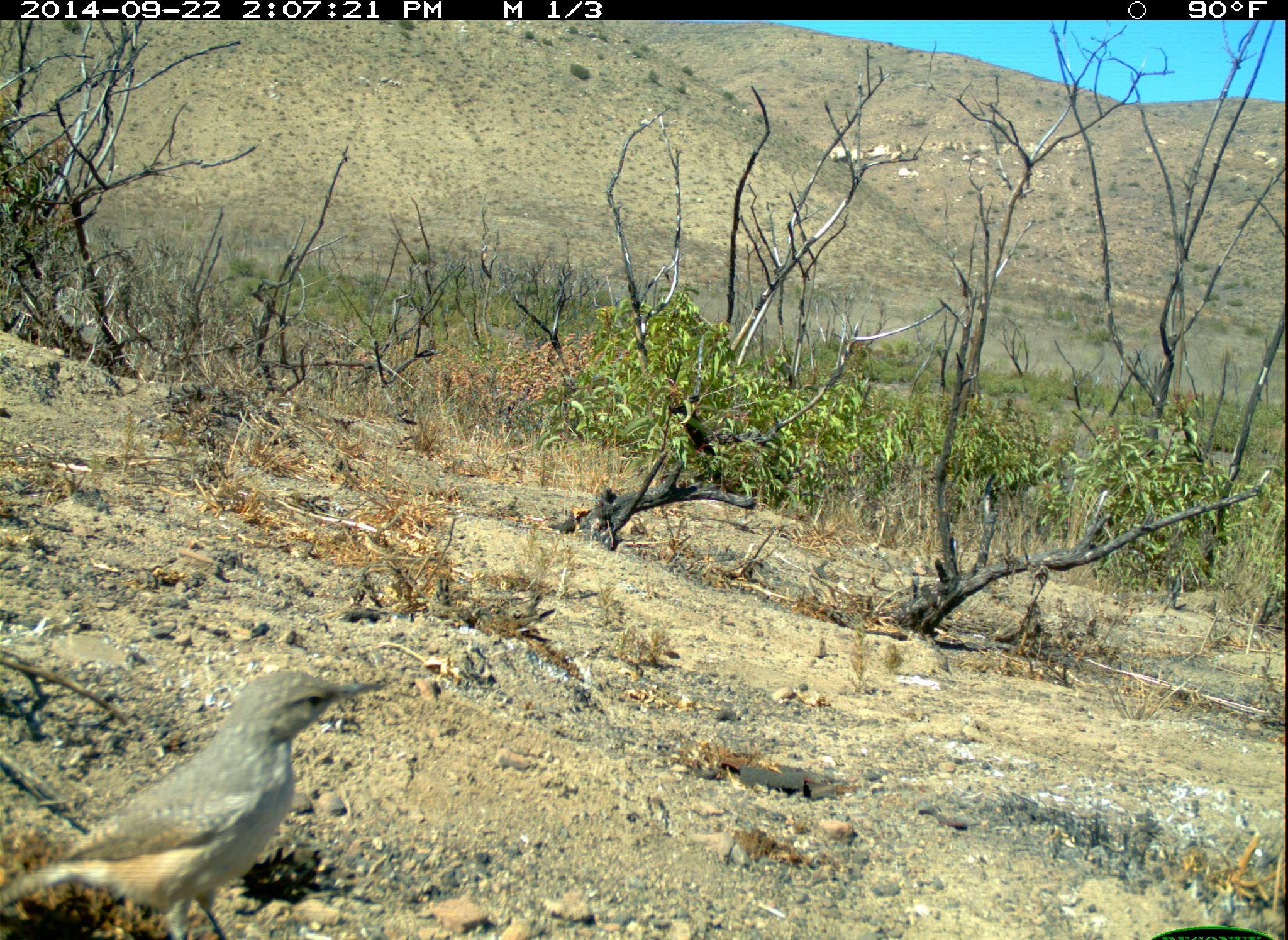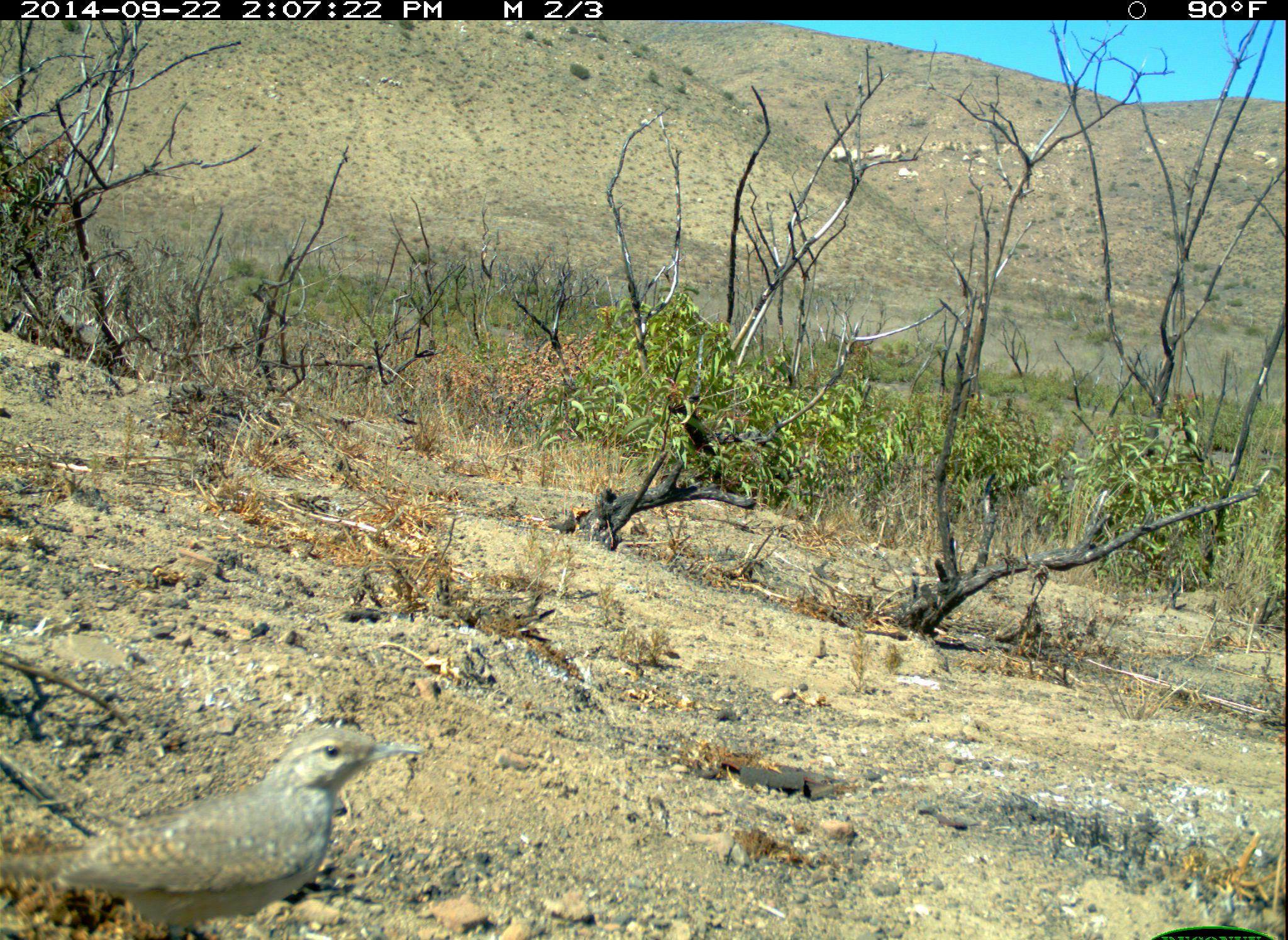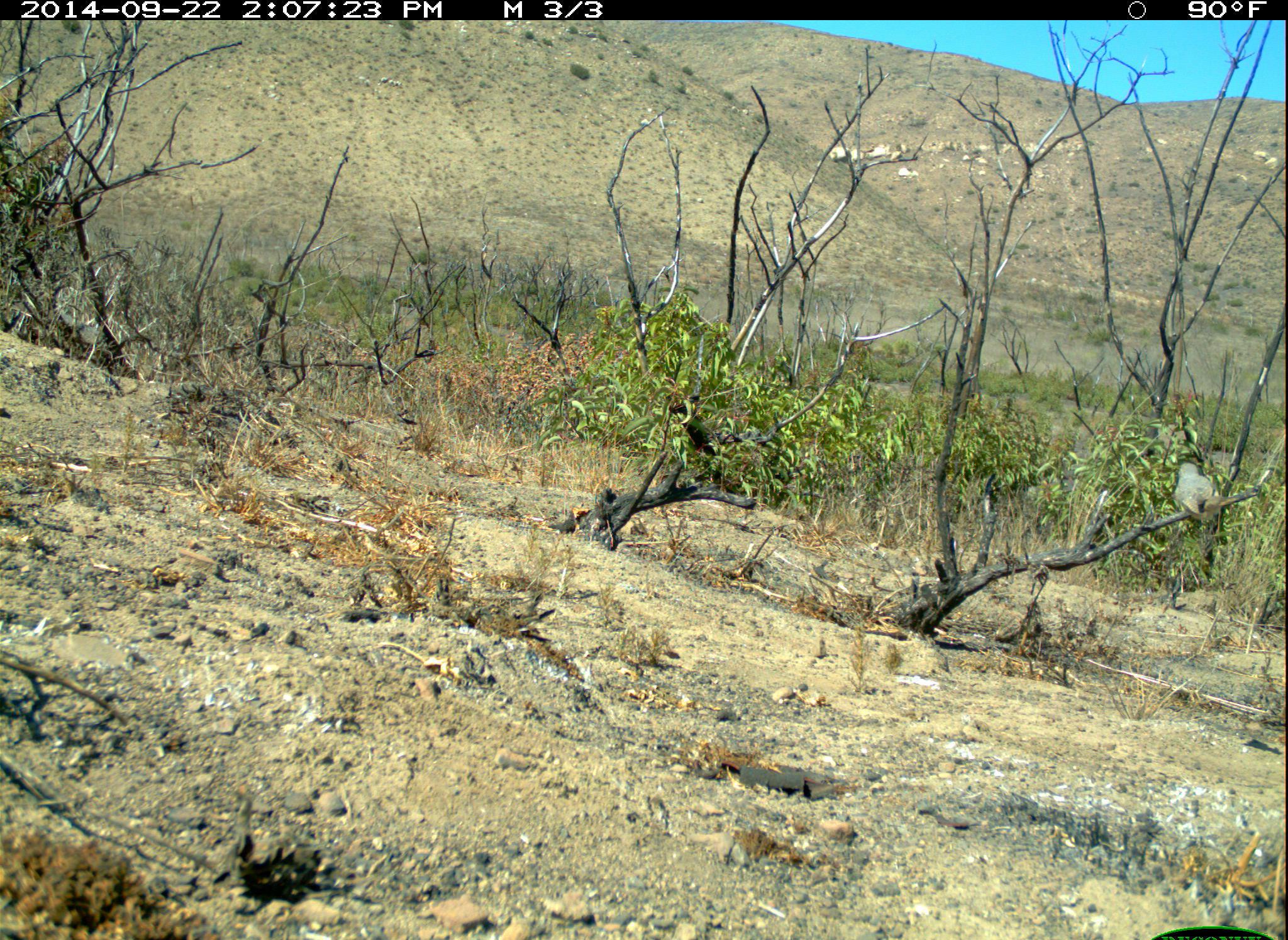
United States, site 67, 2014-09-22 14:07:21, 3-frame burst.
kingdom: Animalia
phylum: Chordata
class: Aves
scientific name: Aves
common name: bird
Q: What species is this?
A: Bird (Aves).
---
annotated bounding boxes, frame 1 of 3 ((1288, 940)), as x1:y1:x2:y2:
bird: 0:672:388:940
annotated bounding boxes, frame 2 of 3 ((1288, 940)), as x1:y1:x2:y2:
bird: 1:729:421:940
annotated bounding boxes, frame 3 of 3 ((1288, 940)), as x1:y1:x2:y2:
bird: 1172:462:1227:522